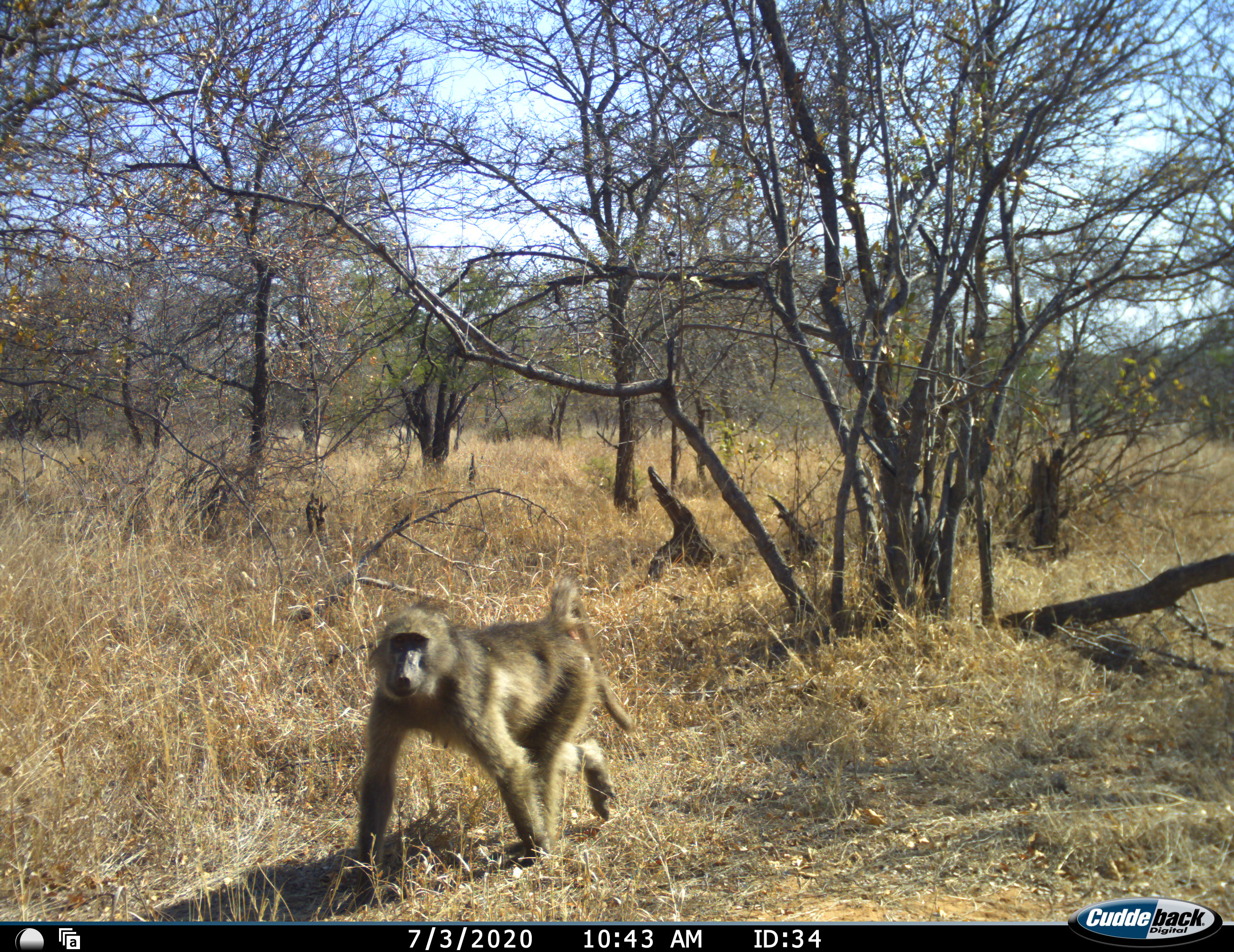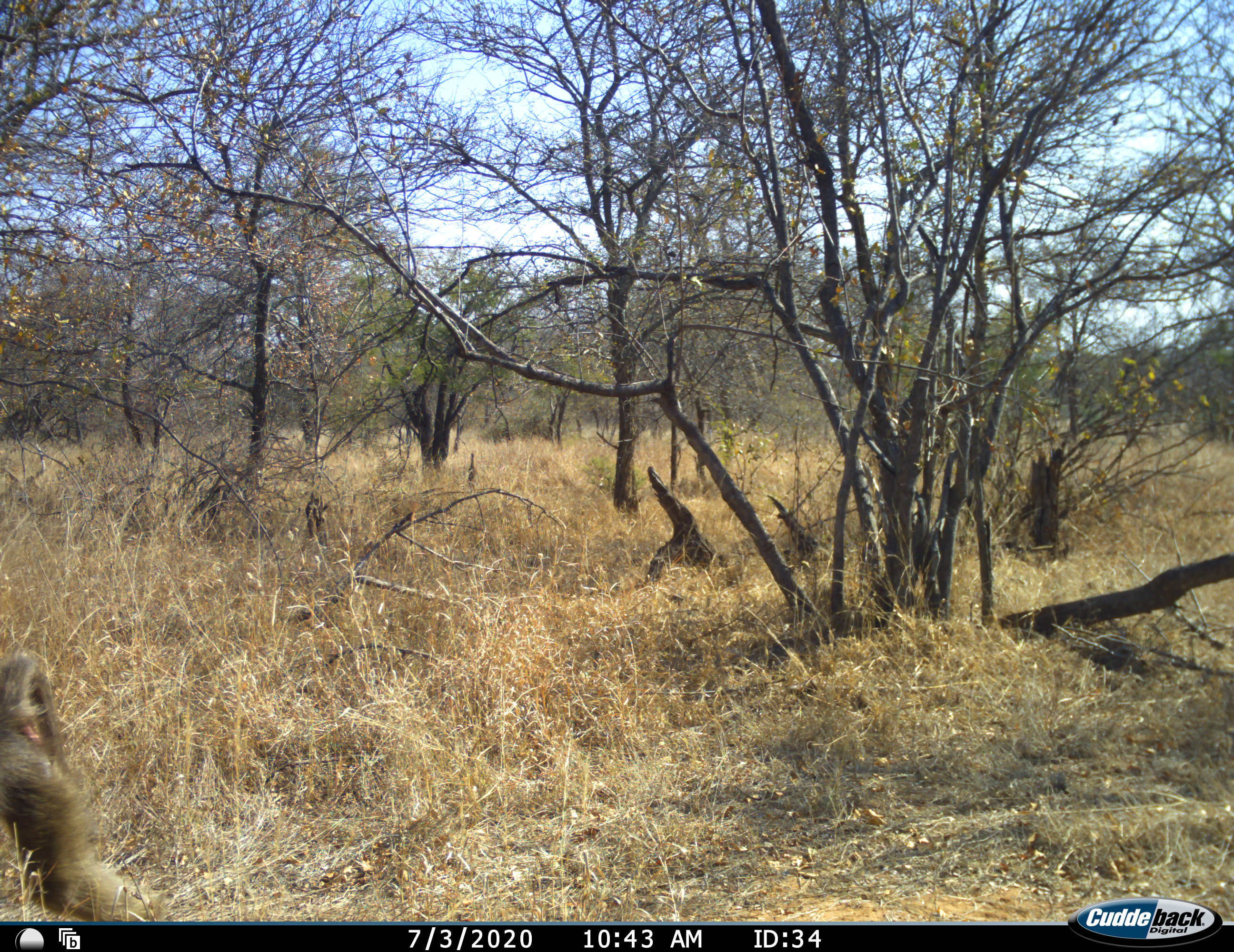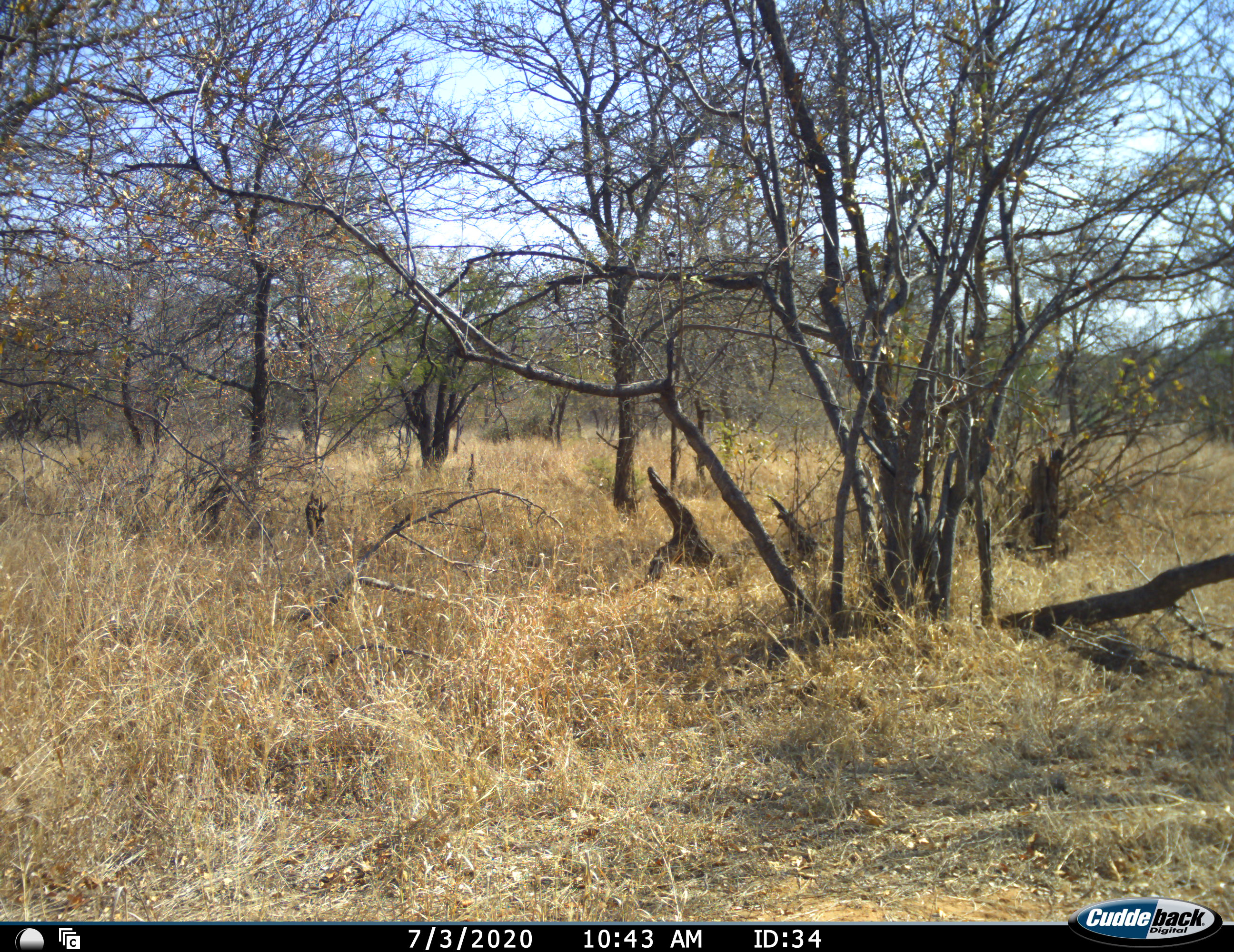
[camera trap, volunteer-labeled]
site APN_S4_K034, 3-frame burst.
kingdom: Animalia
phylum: Chordata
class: Mammalia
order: Primates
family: Cercopithecidae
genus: Papio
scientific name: Papio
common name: baboon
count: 1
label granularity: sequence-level